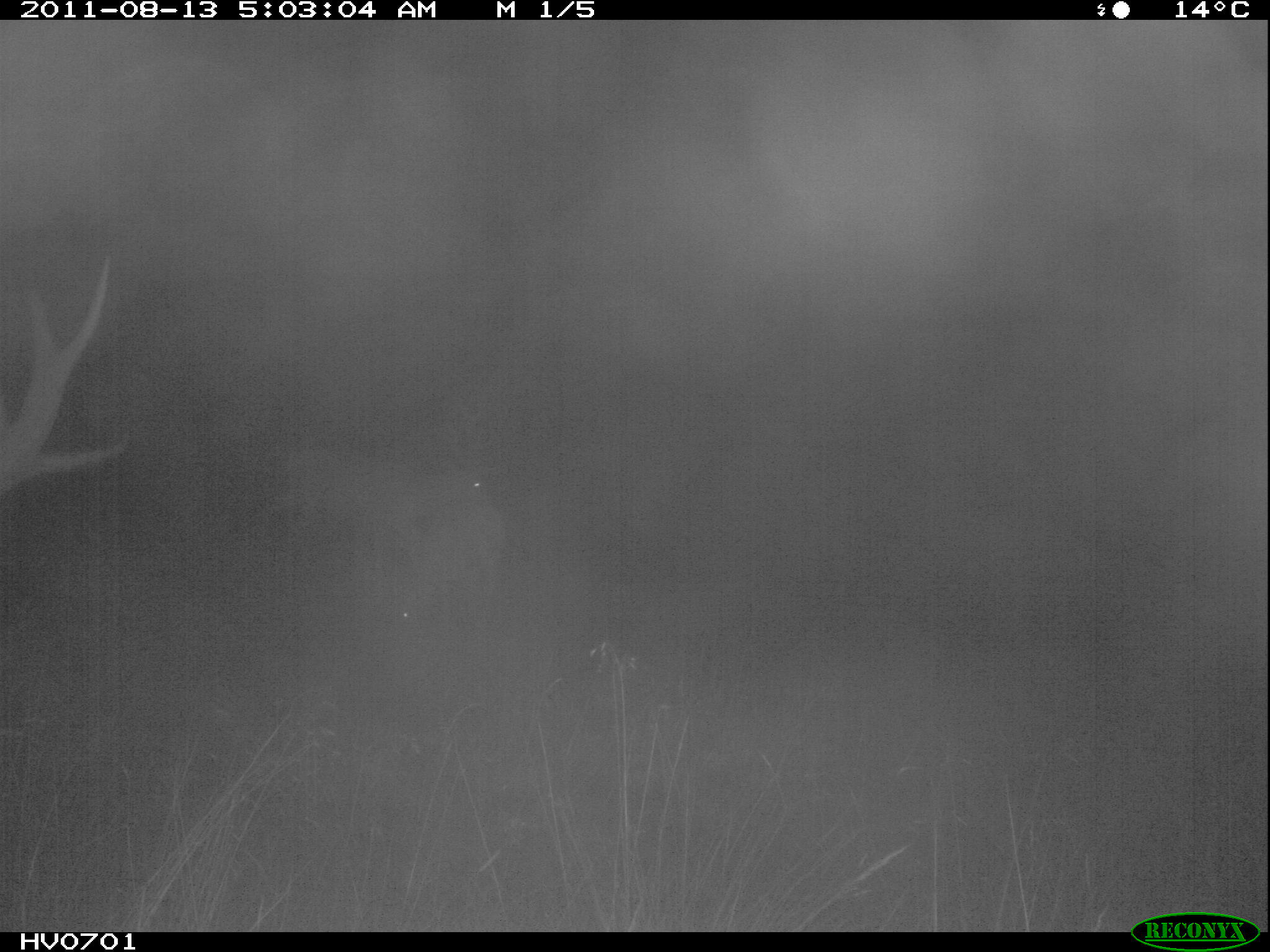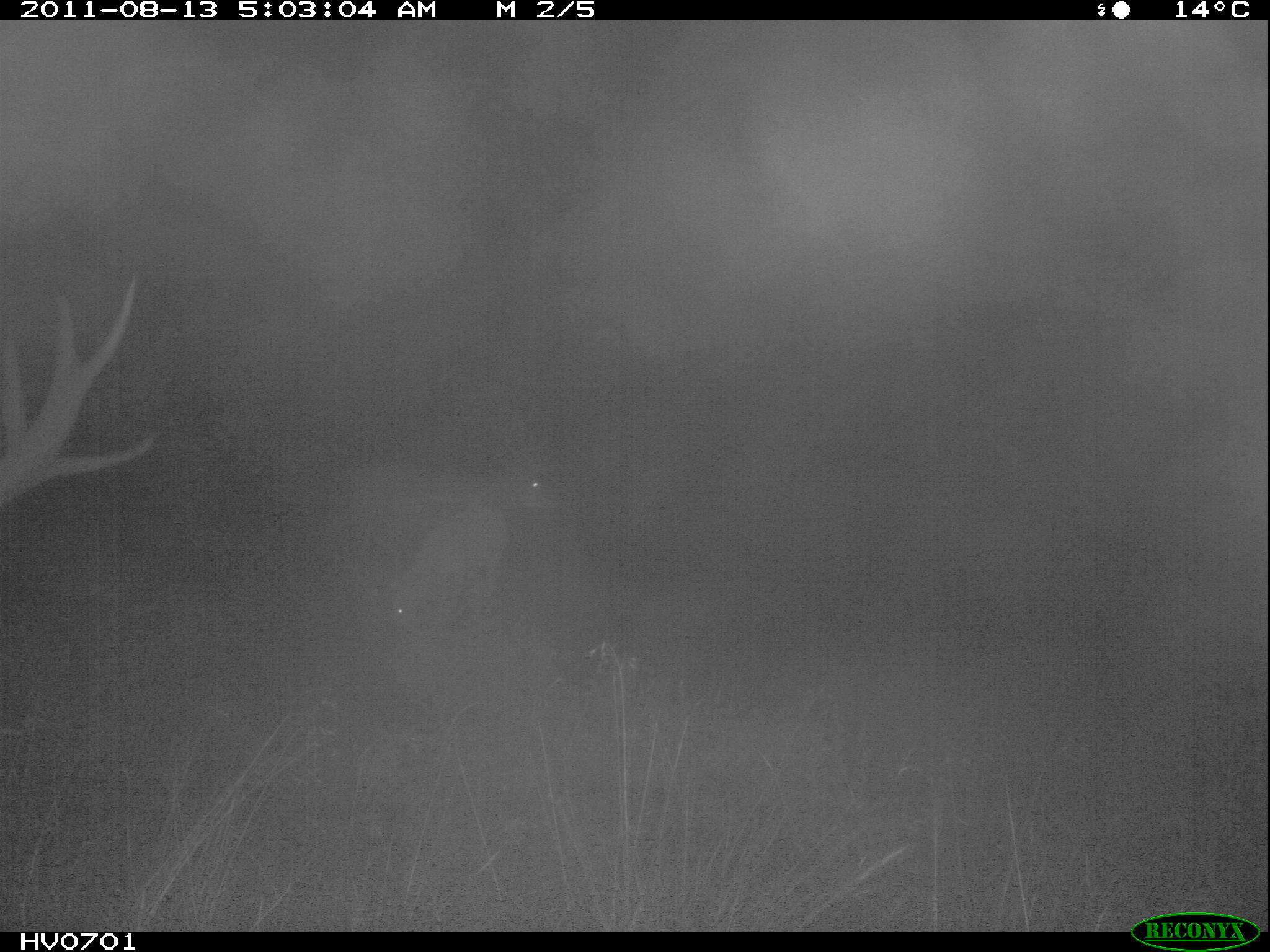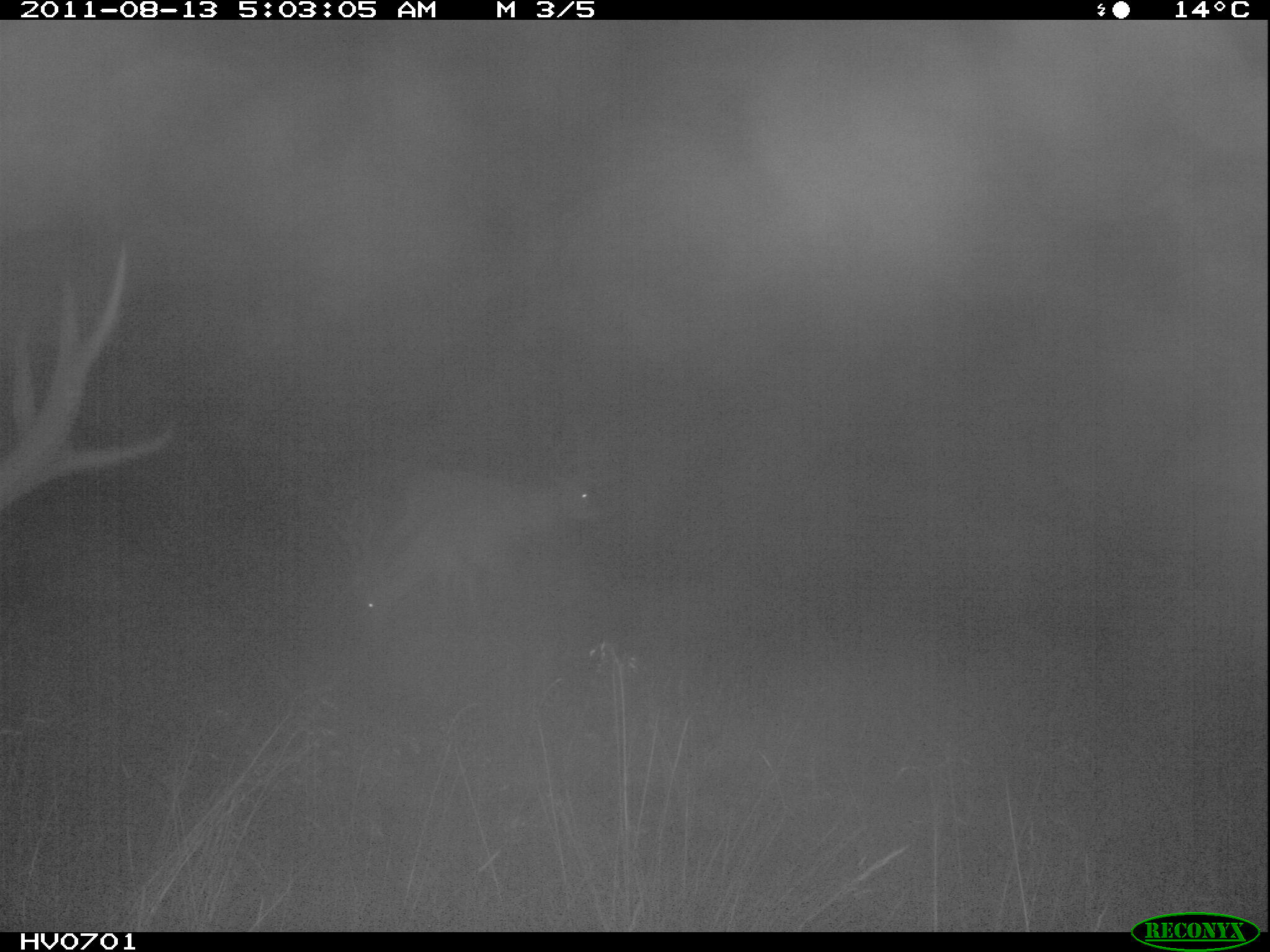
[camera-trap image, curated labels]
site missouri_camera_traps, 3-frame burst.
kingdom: Animalia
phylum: Chordata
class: Mammalia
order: Artiodactyla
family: Cervidae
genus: Cervus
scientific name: Cervus elaphus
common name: red deer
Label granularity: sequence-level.